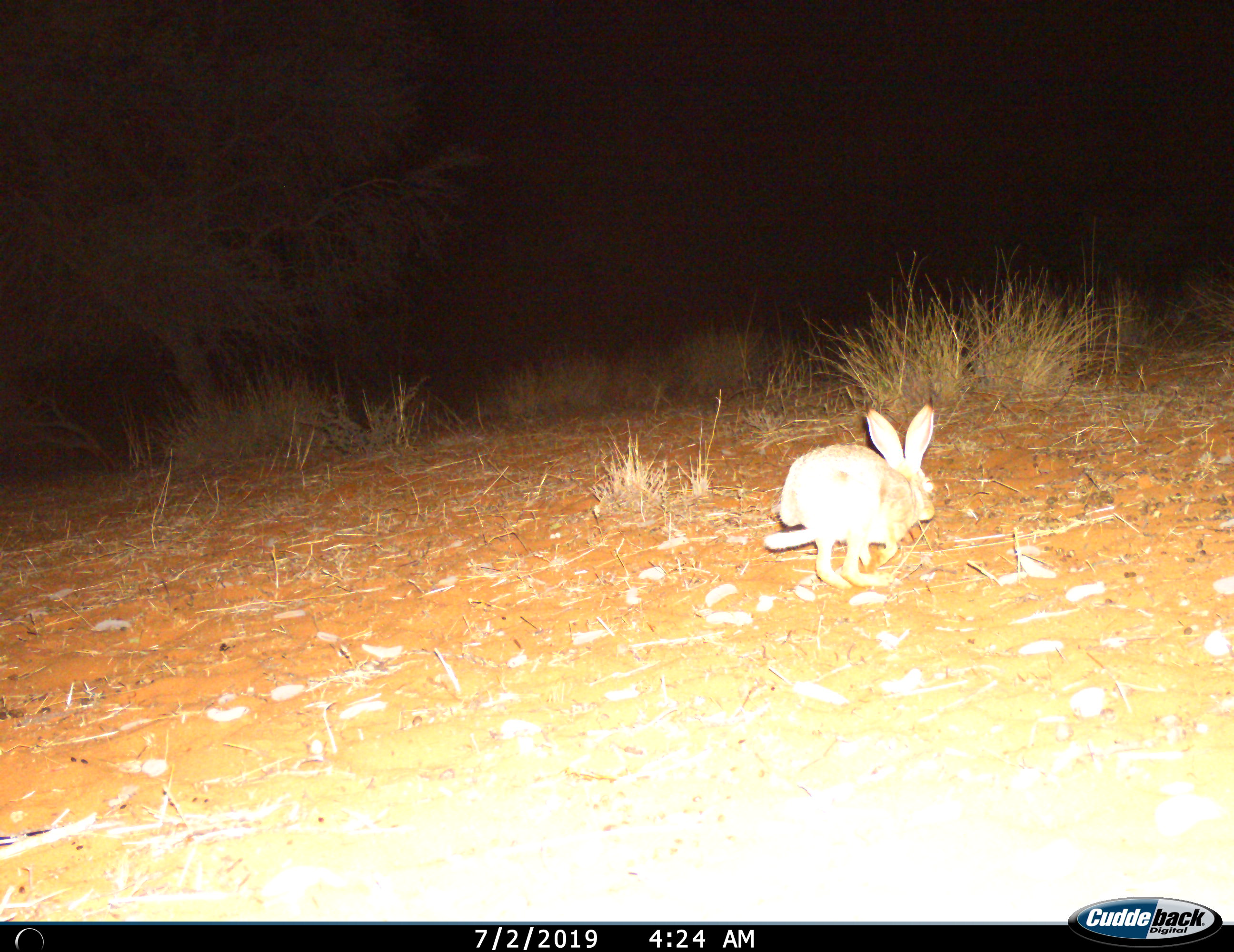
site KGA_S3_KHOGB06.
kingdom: Animalia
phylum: Chordata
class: Mammalia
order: Lagomorpha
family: Leporidae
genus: Lepus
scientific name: Lepus capensis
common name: cape hare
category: harecape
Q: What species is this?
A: Harecape (cape hare) (Lepus capensis).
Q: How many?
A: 1.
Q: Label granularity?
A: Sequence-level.